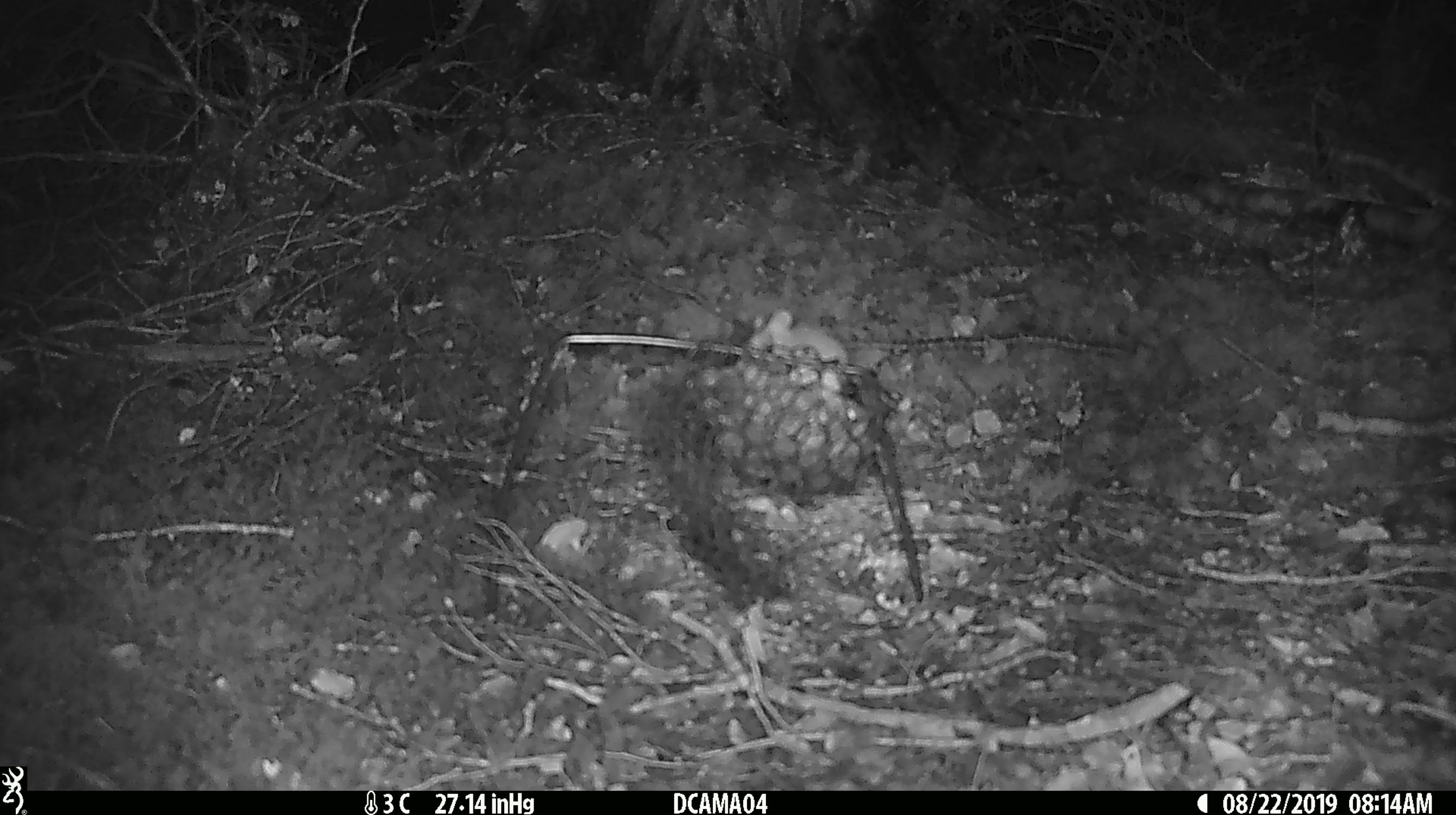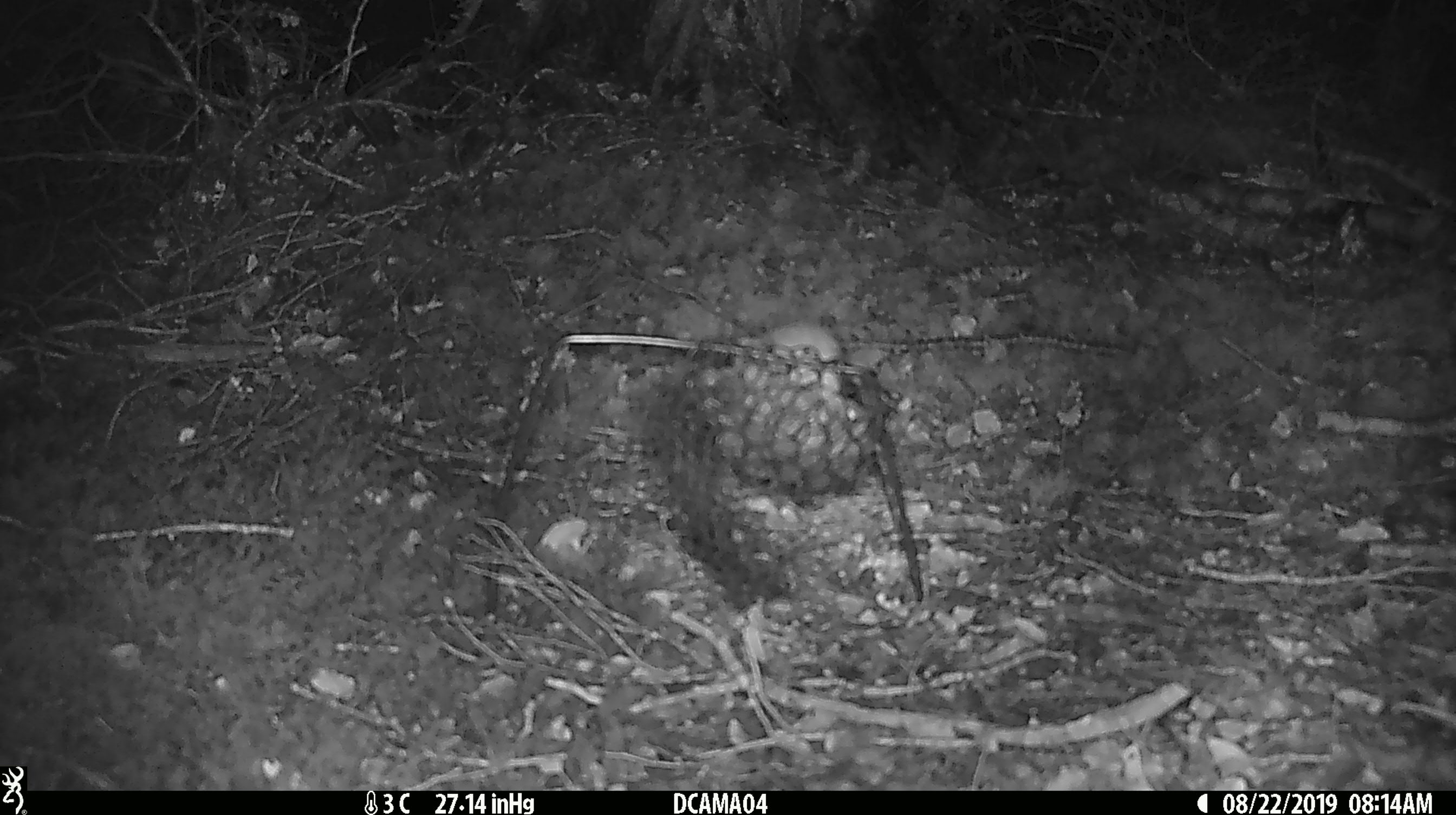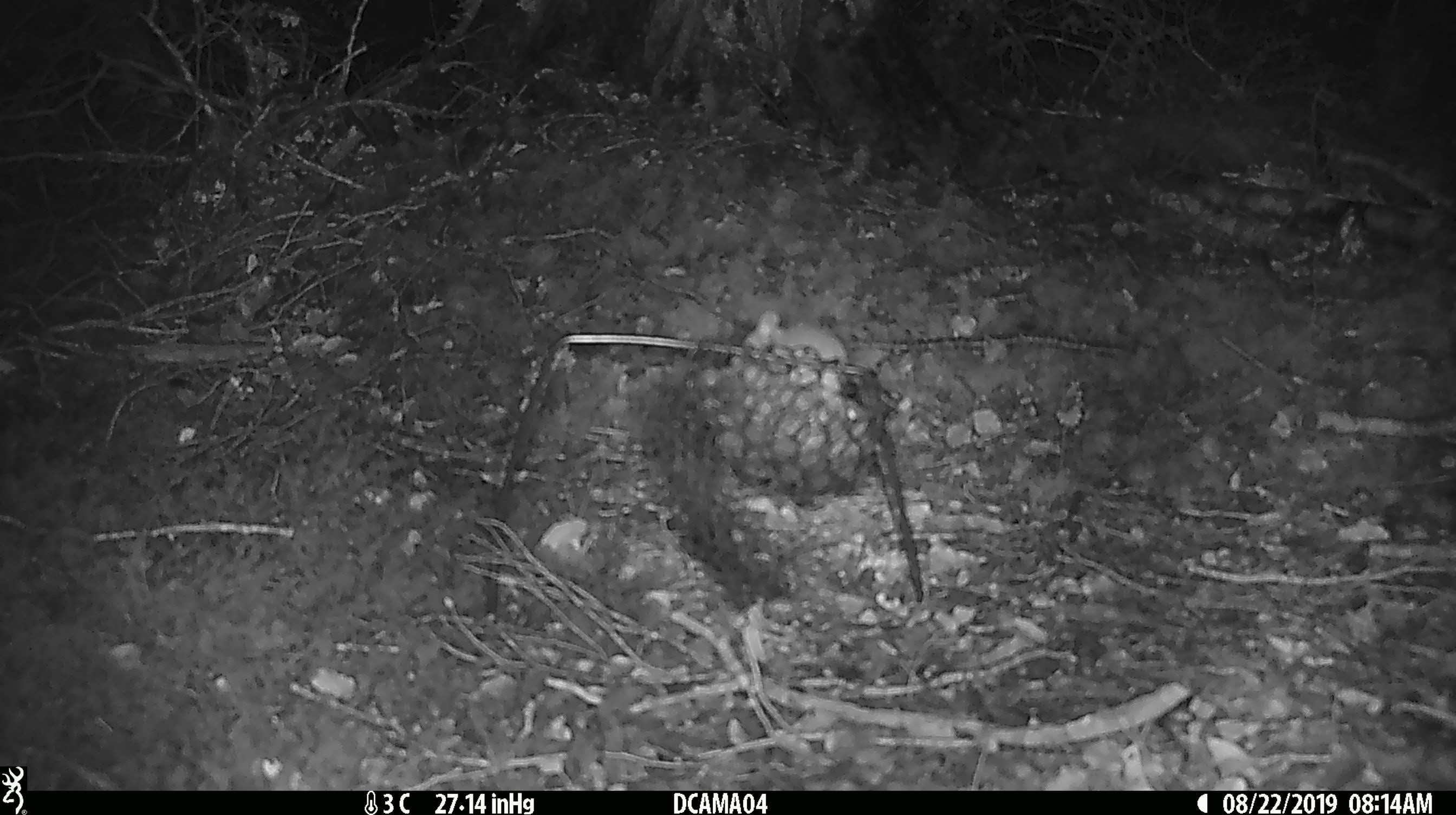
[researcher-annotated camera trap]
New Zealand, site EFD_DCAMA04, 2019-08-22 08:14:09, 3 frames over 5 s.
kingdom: Animalia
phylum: Chordata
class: Mammalia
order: Rodentia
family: Muridae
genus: Mus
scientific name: Mus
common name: mouse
Mouse (Mus).